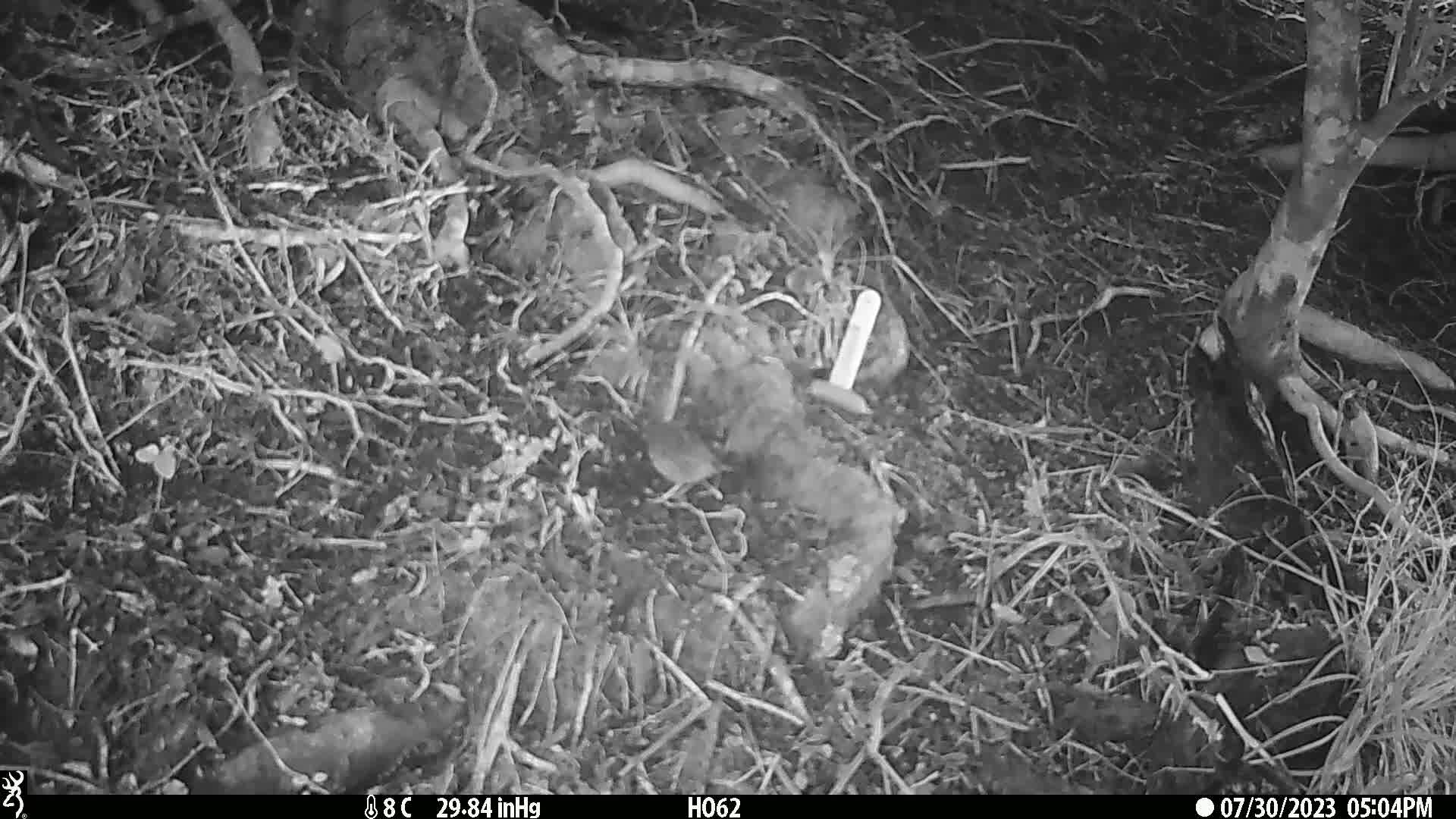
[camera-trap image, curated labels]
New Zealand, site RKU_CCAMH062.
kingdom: Animalia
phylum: Chordata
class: Aves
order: Passeriformes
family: Prunellidae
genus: Prunella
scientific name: Prunella modularis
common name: dunnock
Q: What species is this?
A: Dunnock (Prunella modularis).